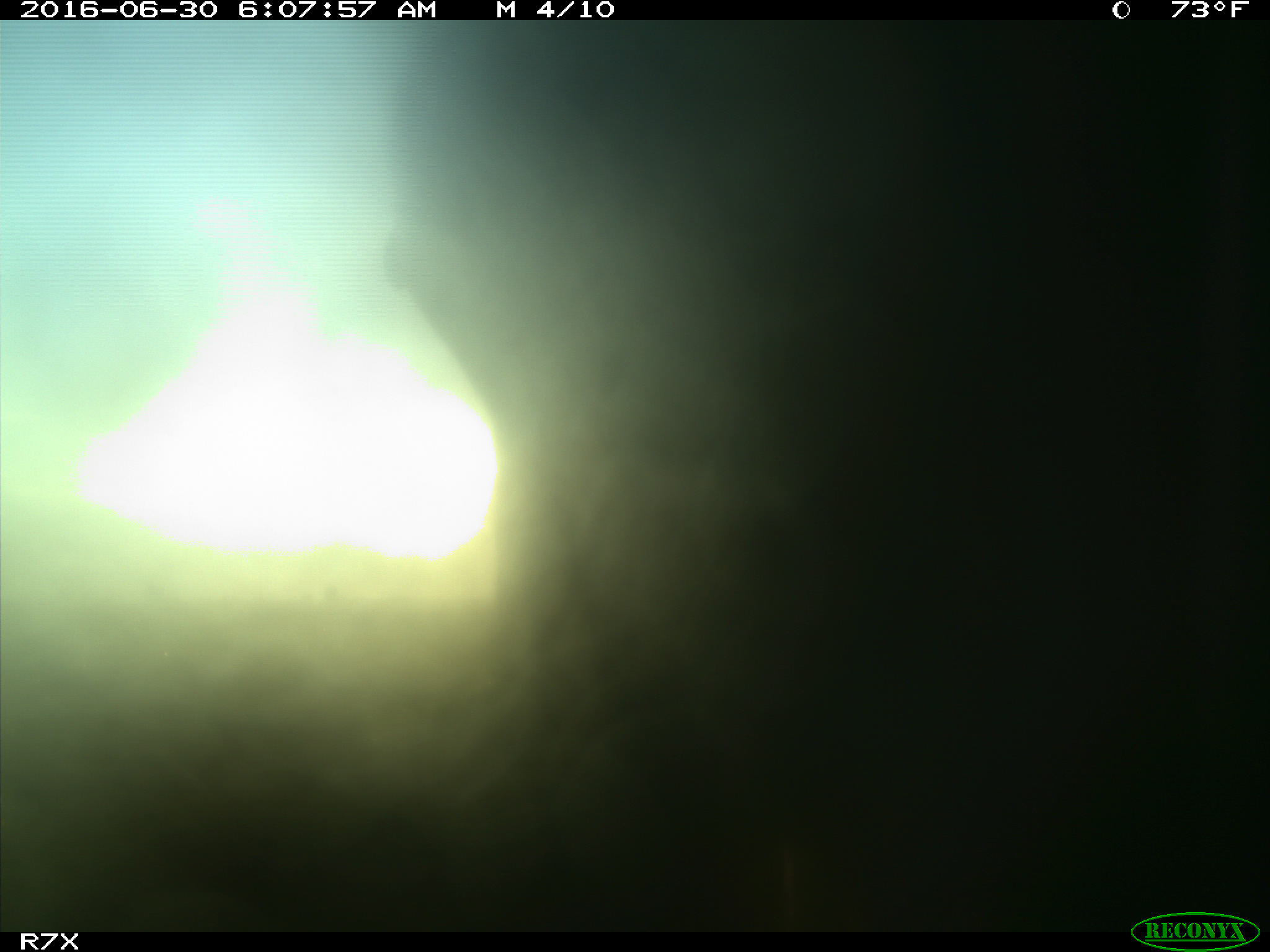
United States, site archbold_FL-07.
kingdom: Animalia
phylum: Chordata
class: Mammalia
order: Artiodactyla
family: Bovidae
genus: Bos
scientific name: Bos taurus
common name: domestic cow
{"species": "Bos taurus (domestic cow)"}